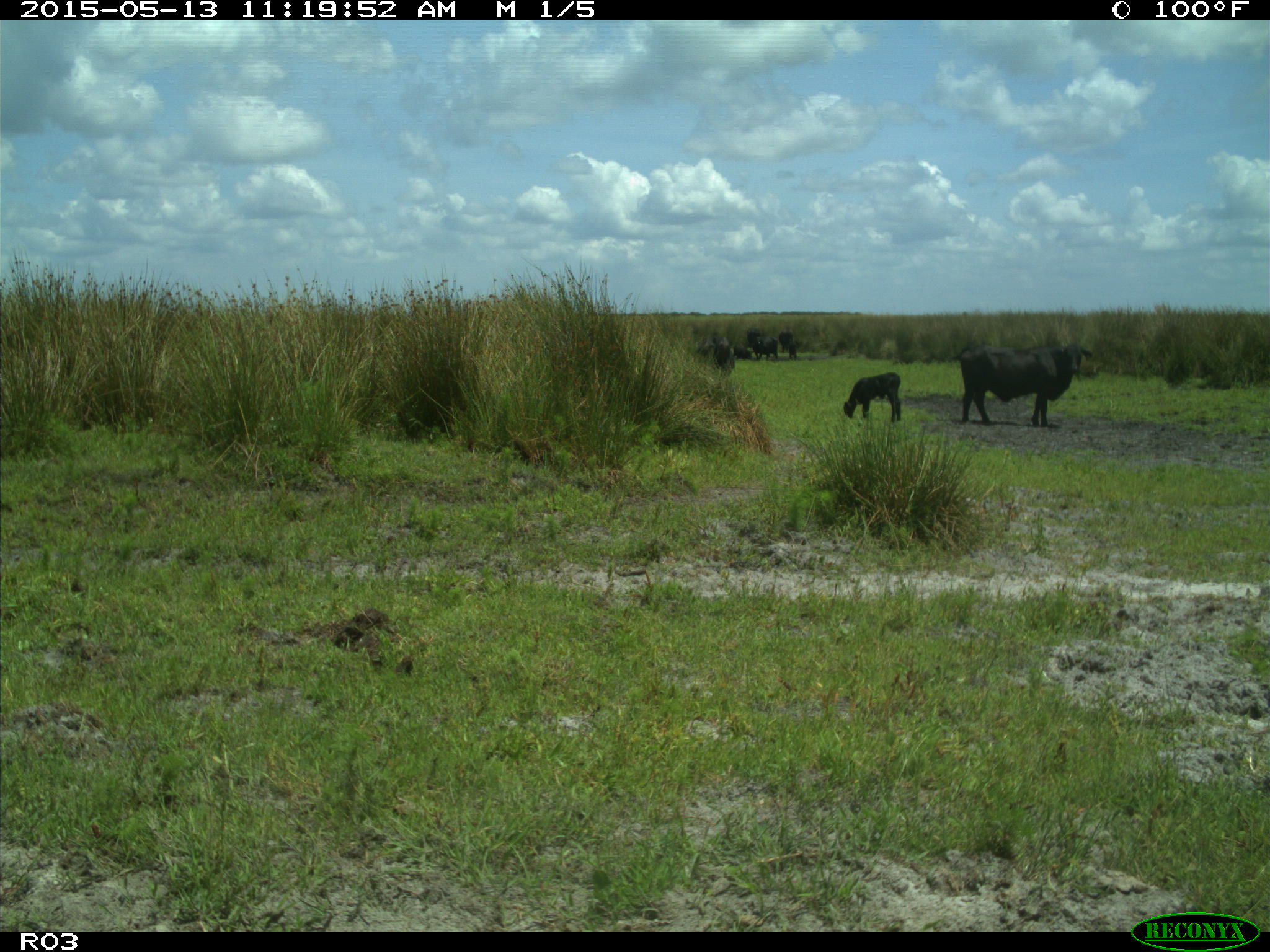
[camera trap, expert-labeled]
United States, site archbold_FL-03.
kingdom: Animalia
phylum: Chordata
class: Mammalia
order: Artiodactyla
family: Bovidae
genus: Bos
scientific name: Bos taurus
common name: domestic cow